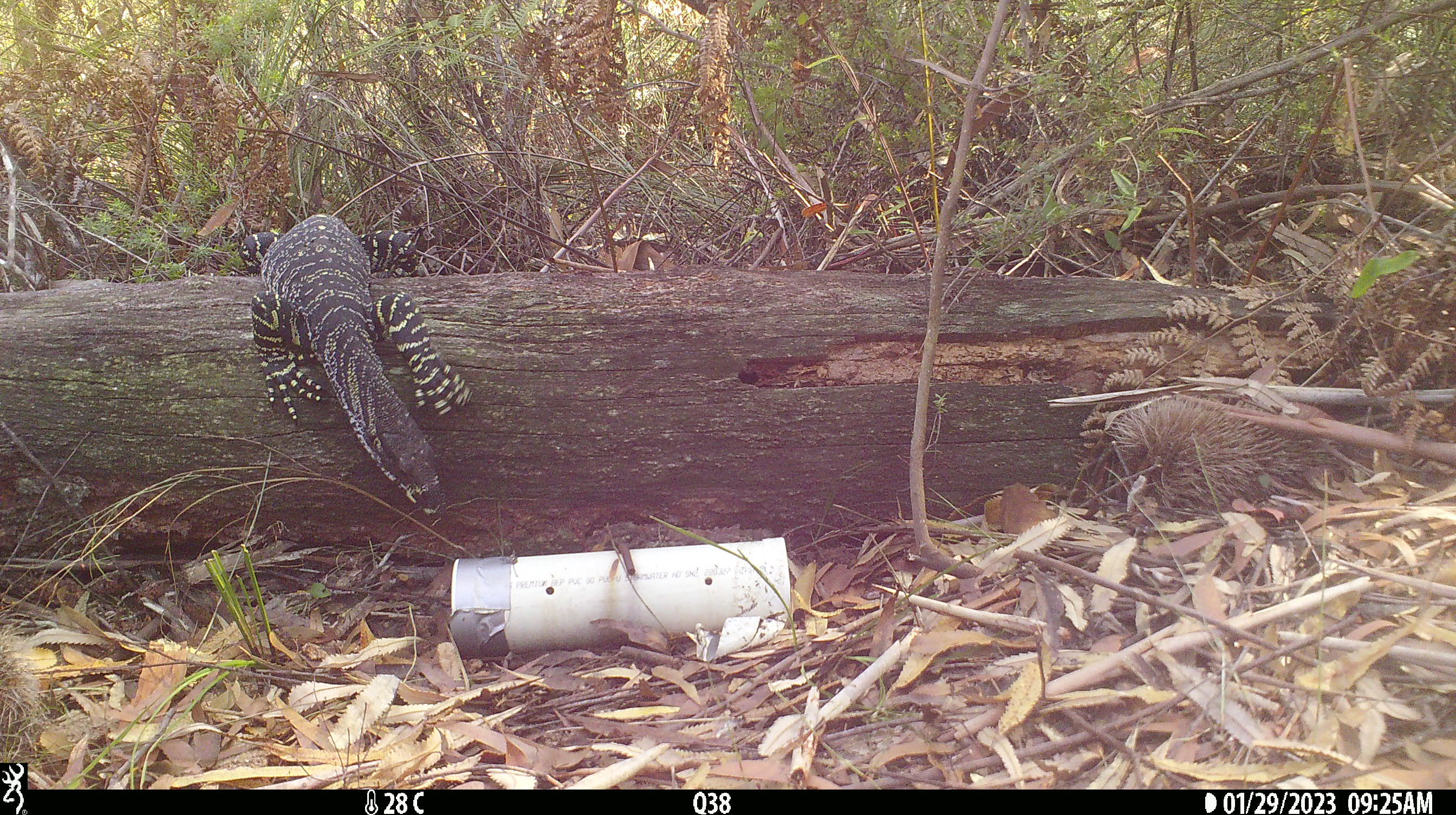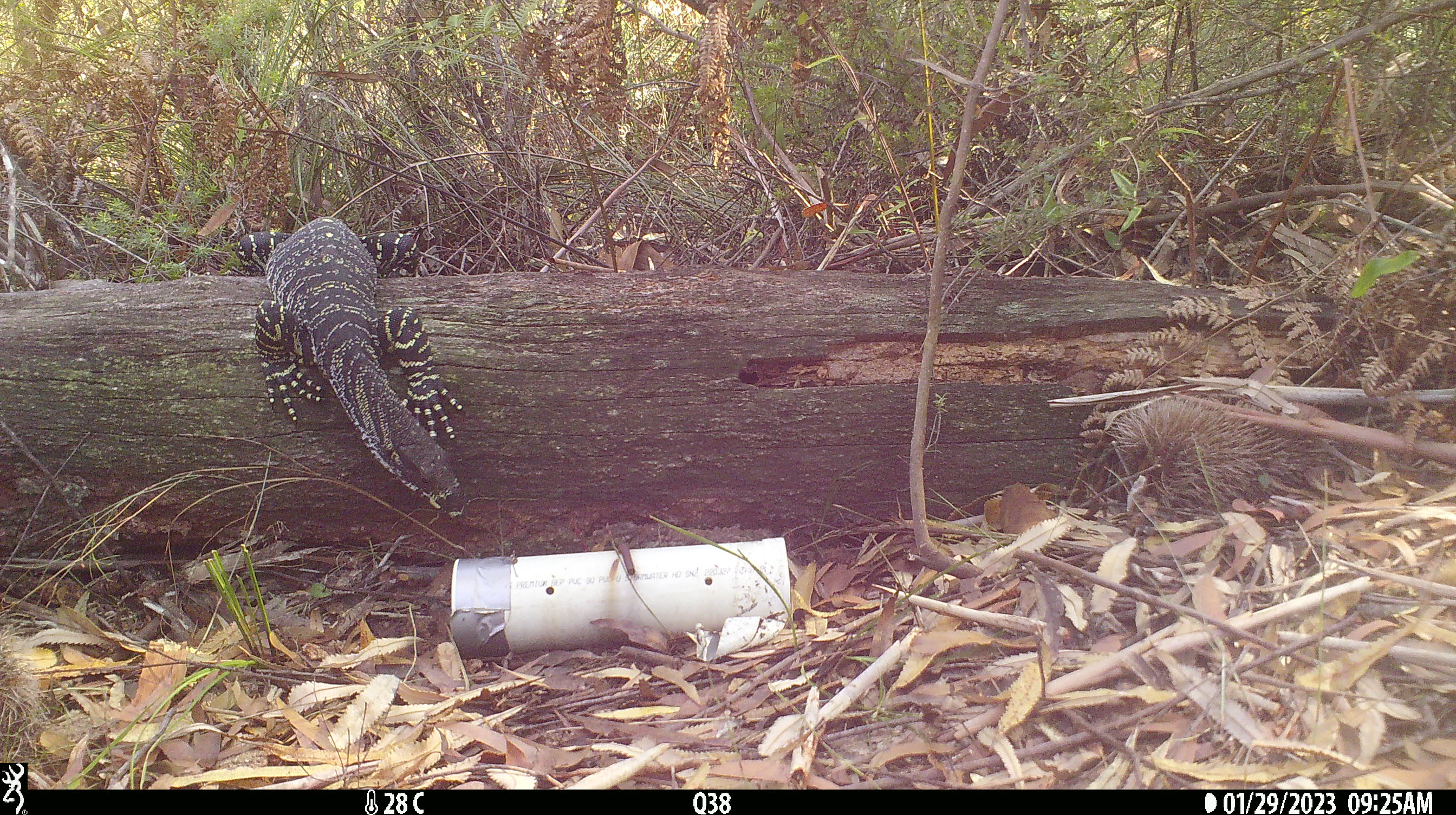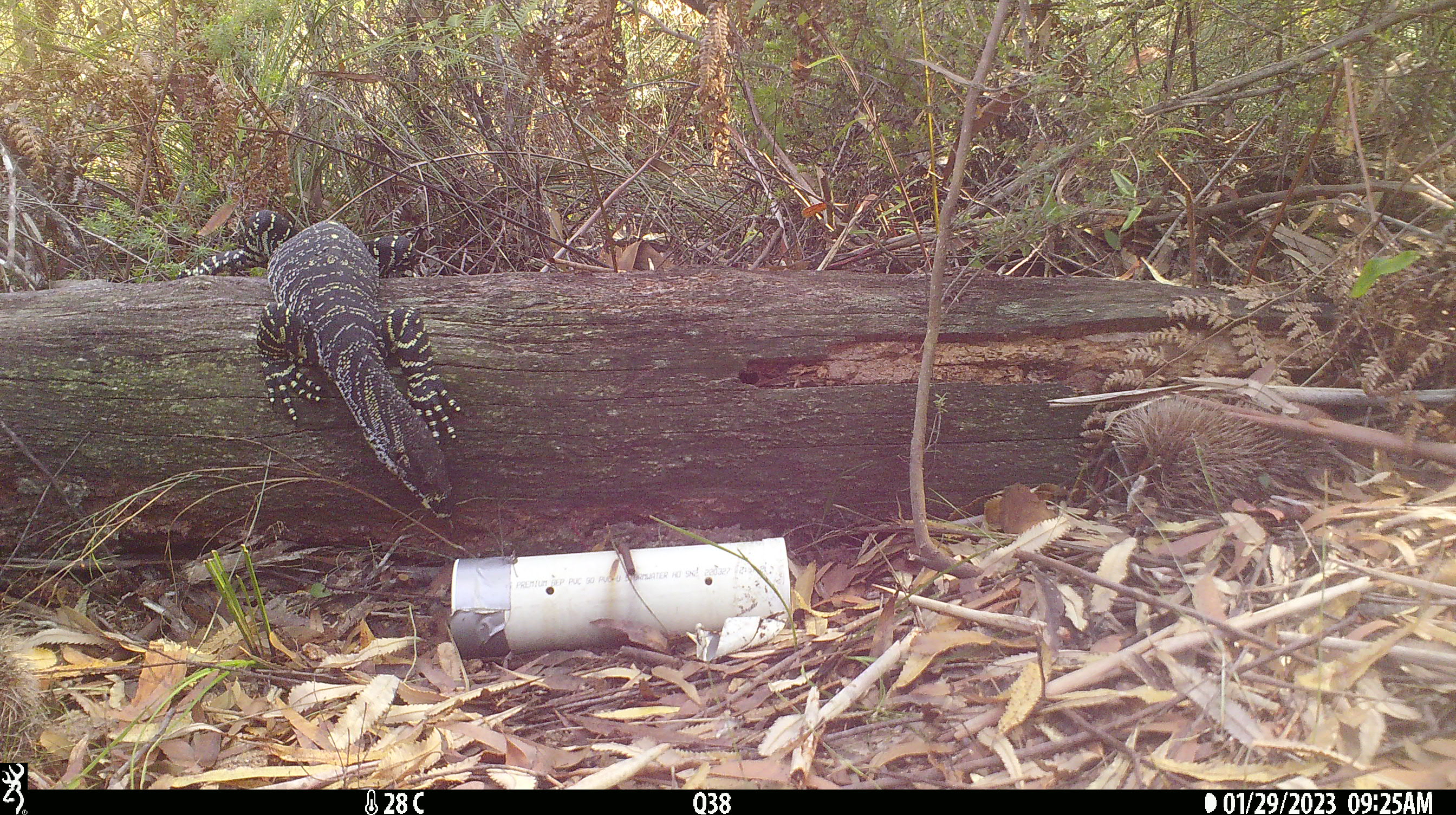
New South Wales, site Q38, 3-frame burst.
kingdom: Animalia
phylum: Chordata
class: Reptilia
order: Squamata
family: Varanidae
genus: Varanus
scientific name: Varanus varius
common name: lace monitor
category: goanna